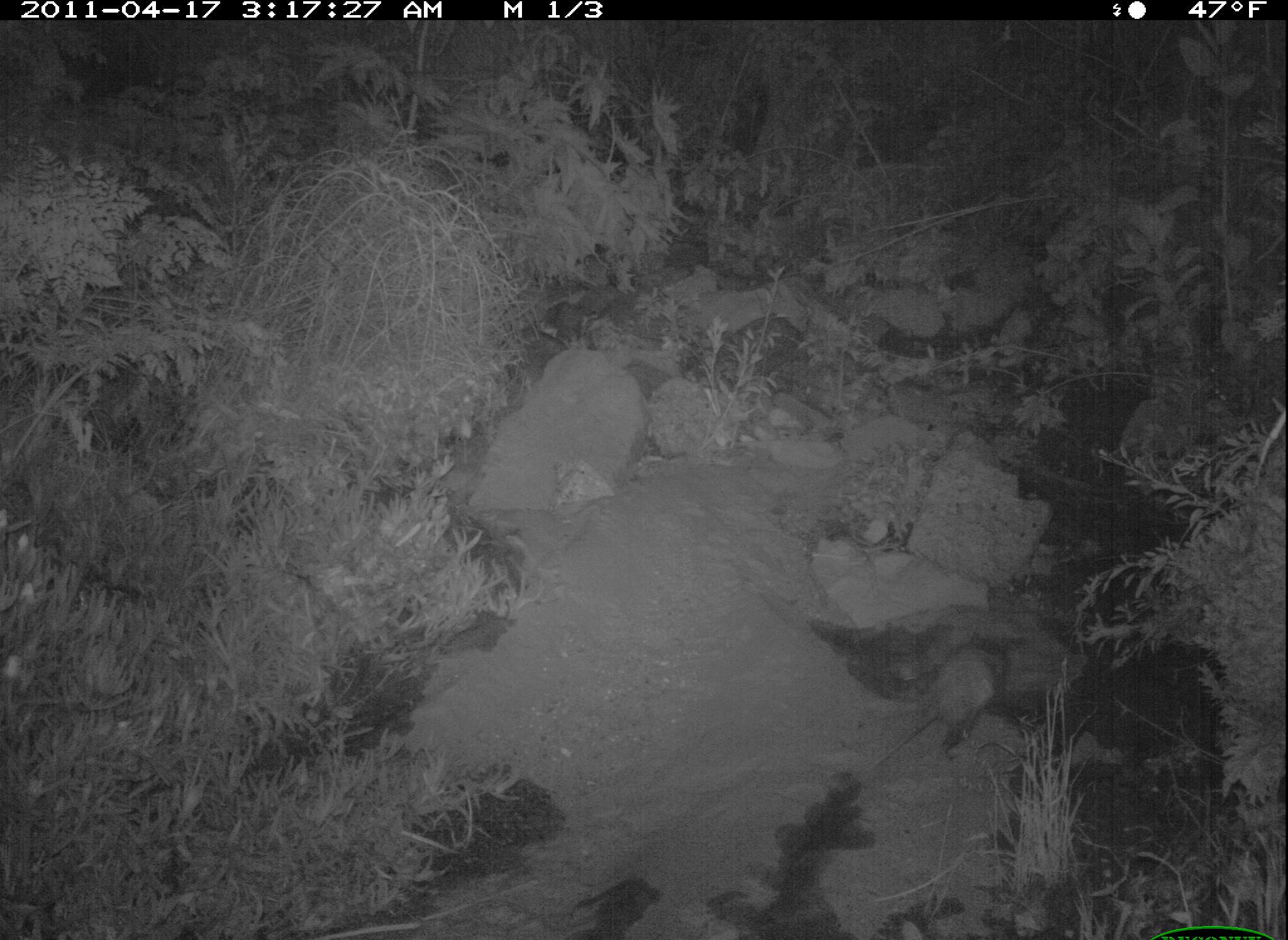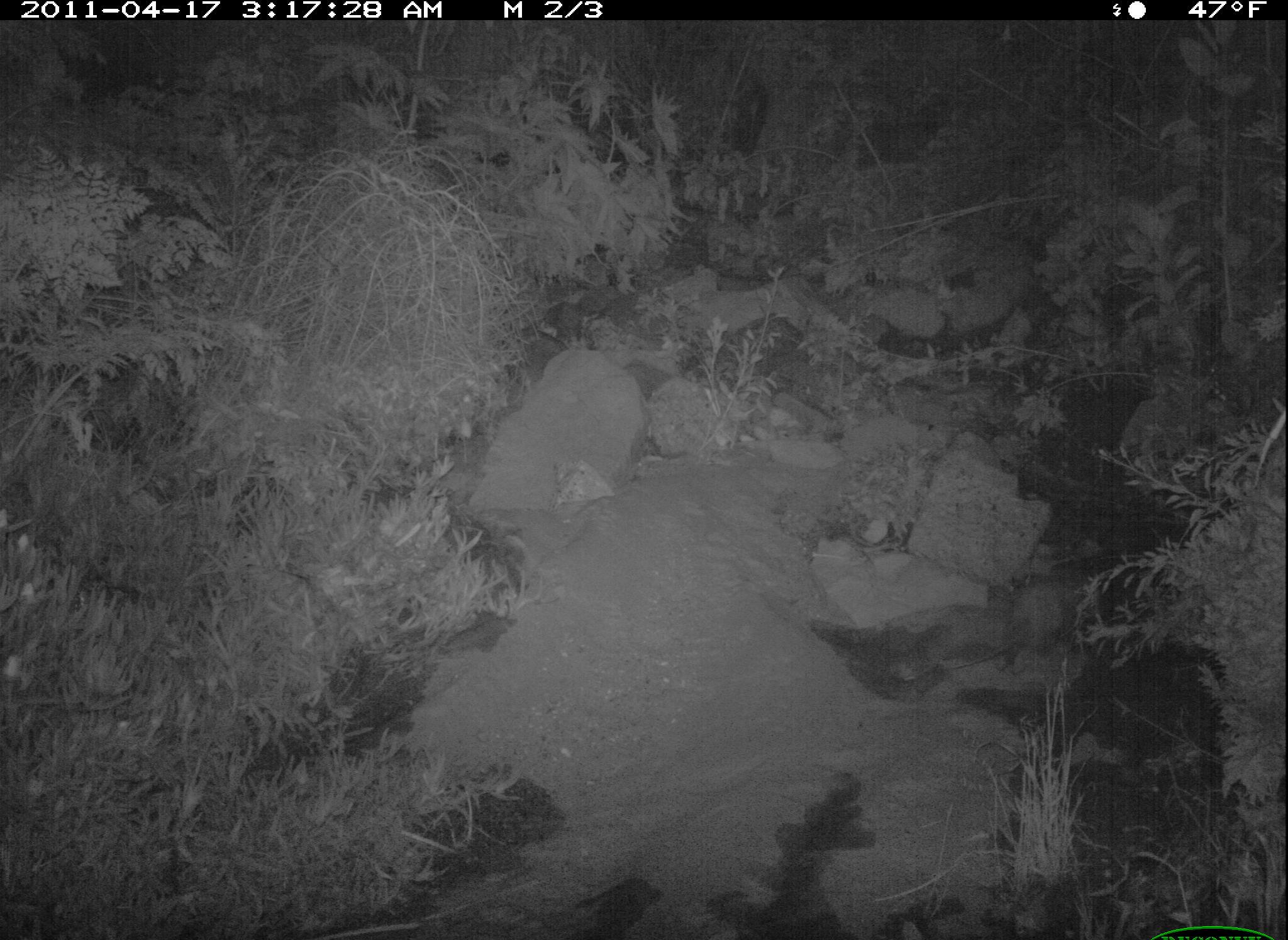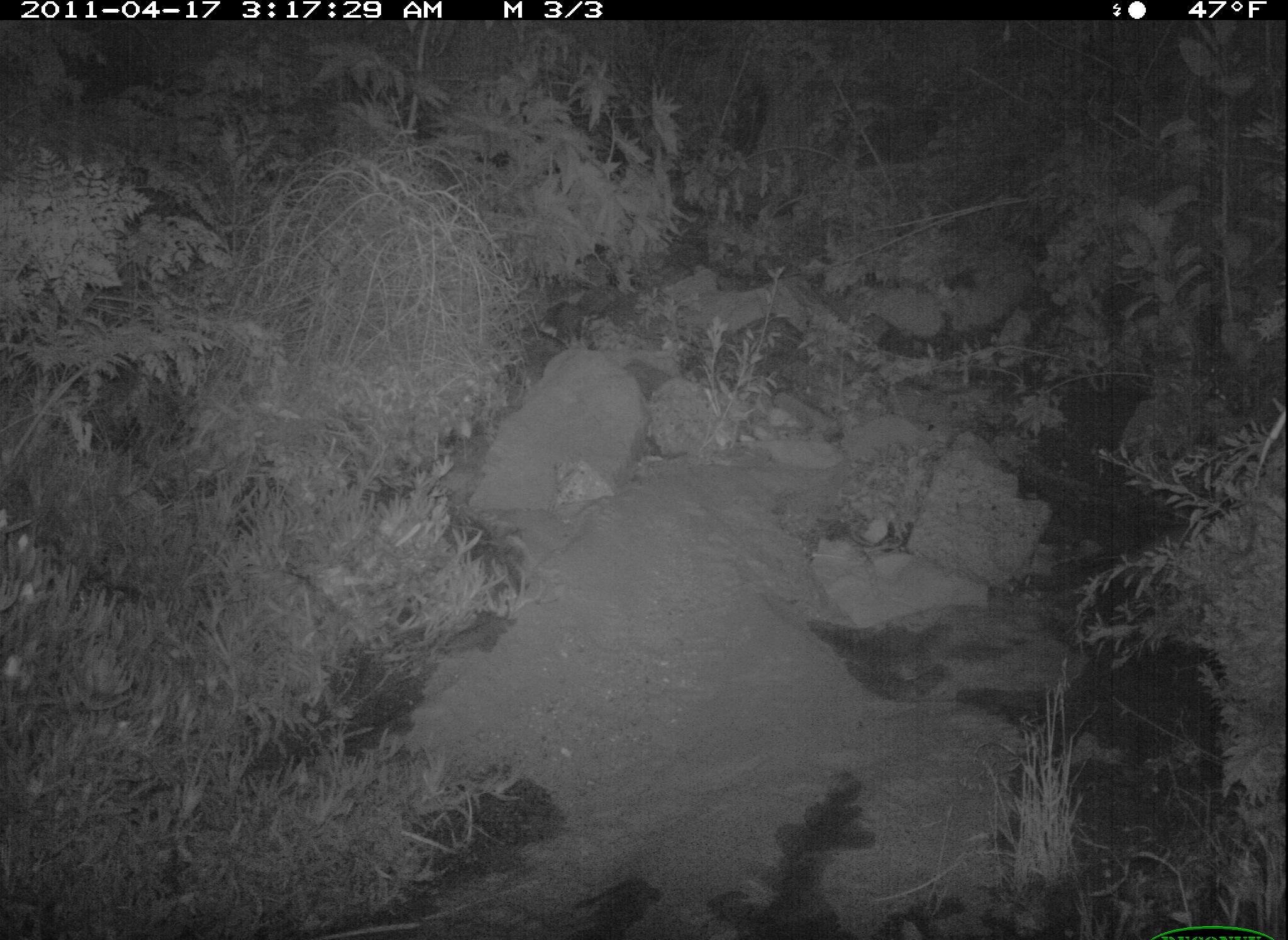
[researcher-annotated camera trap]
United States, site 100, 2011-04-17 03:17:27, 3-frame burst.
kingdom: Animalia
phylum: Chordata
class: Mammalia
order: Didelphimorphia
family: Didelphidae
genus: Didelphis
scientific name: Didelphis virginiana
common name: virginia opossum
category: opossum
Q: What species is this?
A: Opossum (virginia opossum) (Didelphis virginiana).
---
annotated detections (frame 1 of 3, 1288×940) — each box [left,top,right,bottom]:
opossum: [868,617,1016,791]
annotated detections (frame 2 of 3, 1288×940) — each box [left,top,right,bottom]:
opossum: [959,567,1103,670]